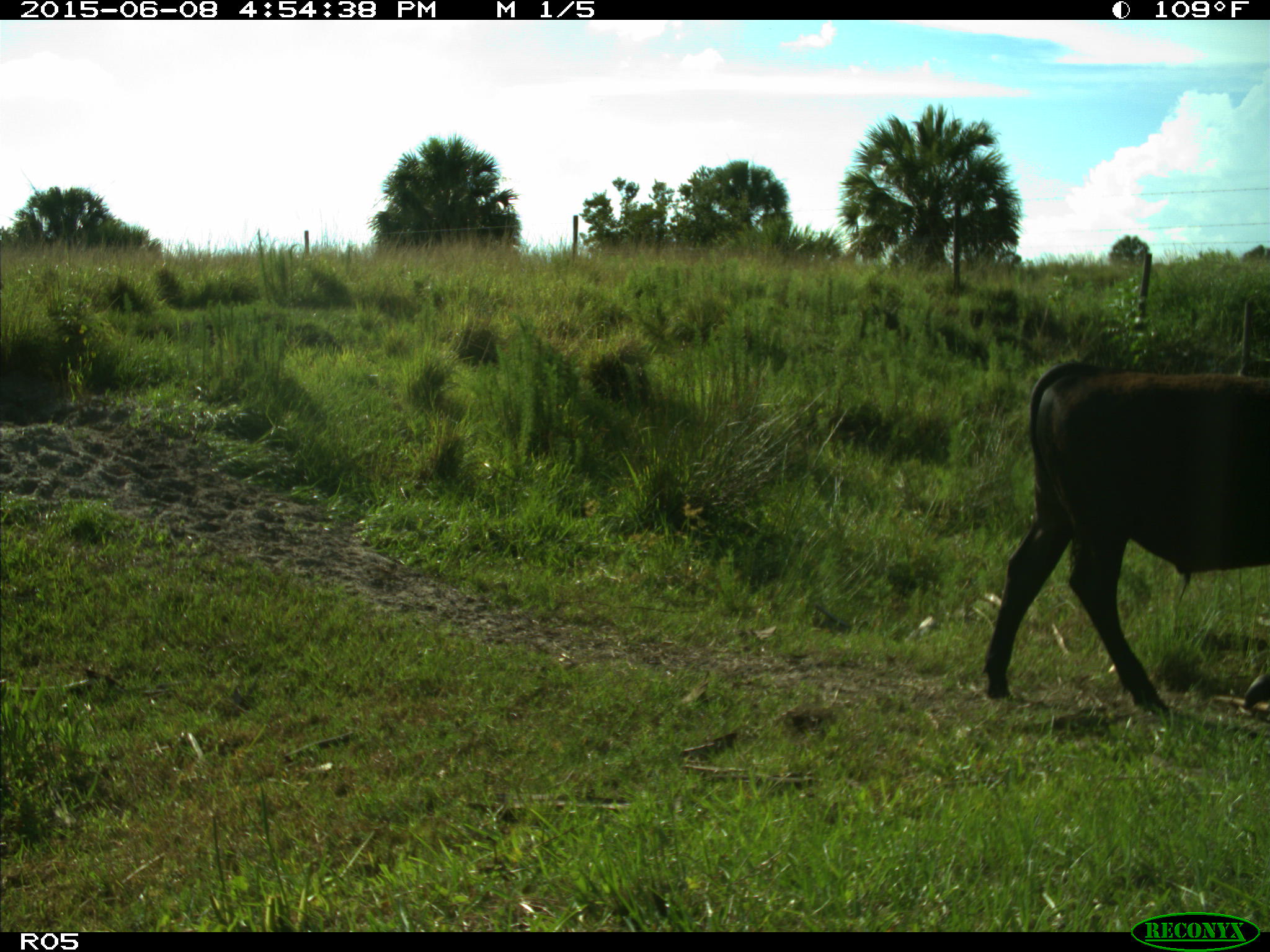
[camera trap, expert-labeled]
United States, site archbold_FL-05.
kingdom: Animalia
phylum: Chordata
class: Mammalia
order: Artiodactyla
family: Bovidae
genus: Bos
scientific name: Bos taurus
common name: domestic cow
Bos taurus (domestic cow).